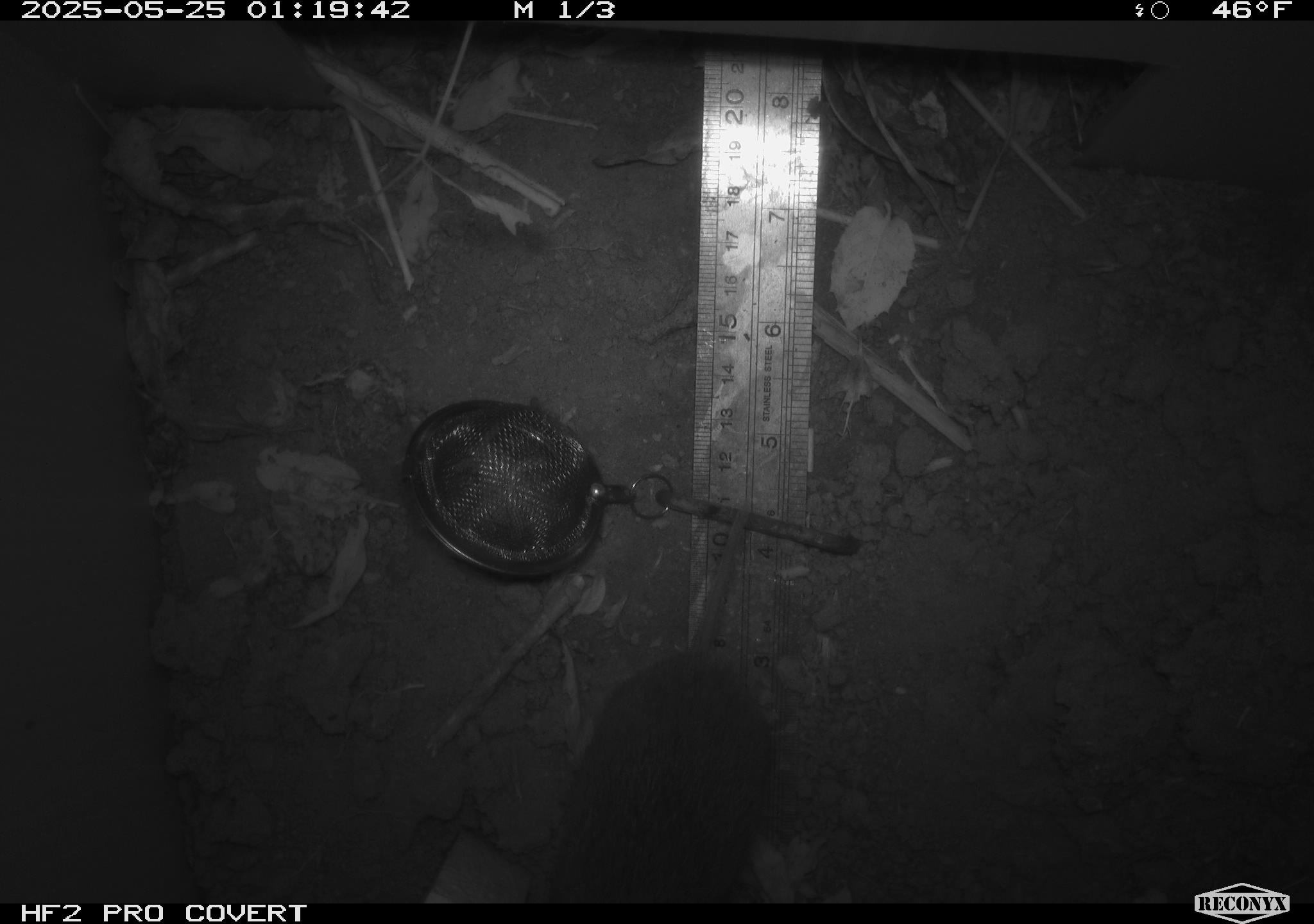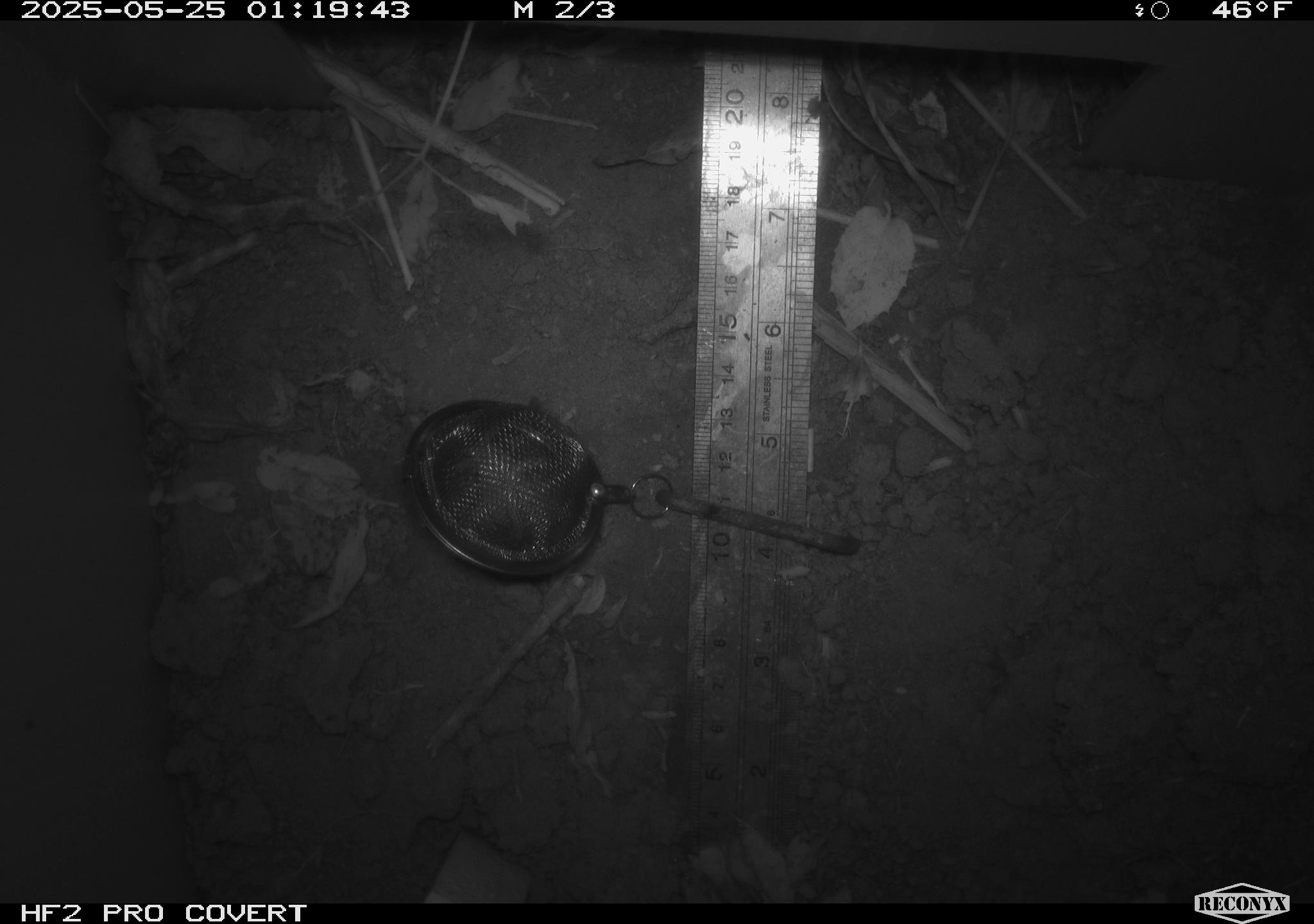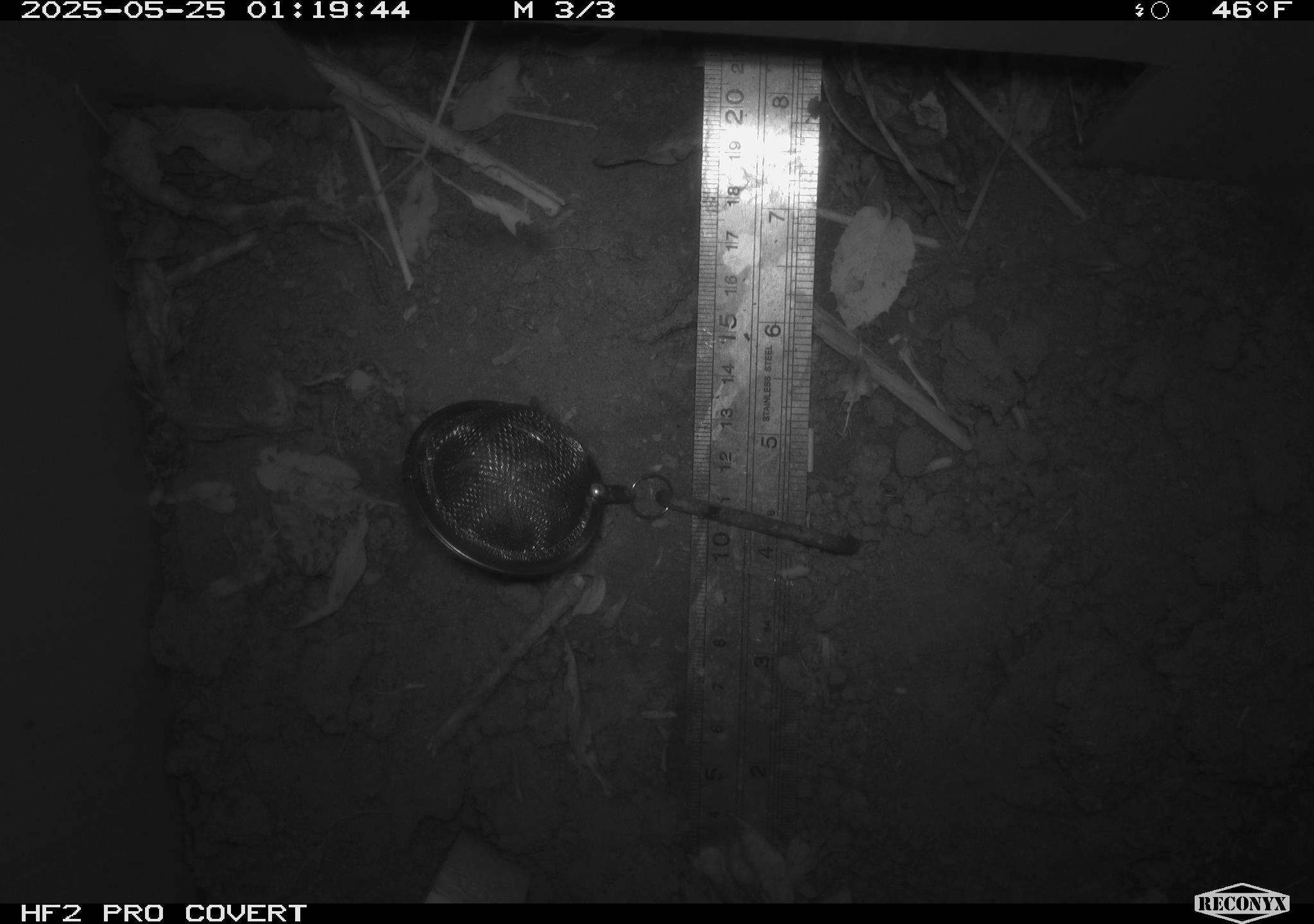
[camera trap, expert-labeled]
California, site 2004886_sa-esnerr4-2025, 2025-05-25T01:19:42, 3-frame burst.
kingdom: Animalia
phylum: Chordata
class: Mammalia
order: Rodentia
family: Cricetidae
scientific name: Arvicolinae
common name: voles, lemmings, and muskrats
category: arvicolinae subfamily